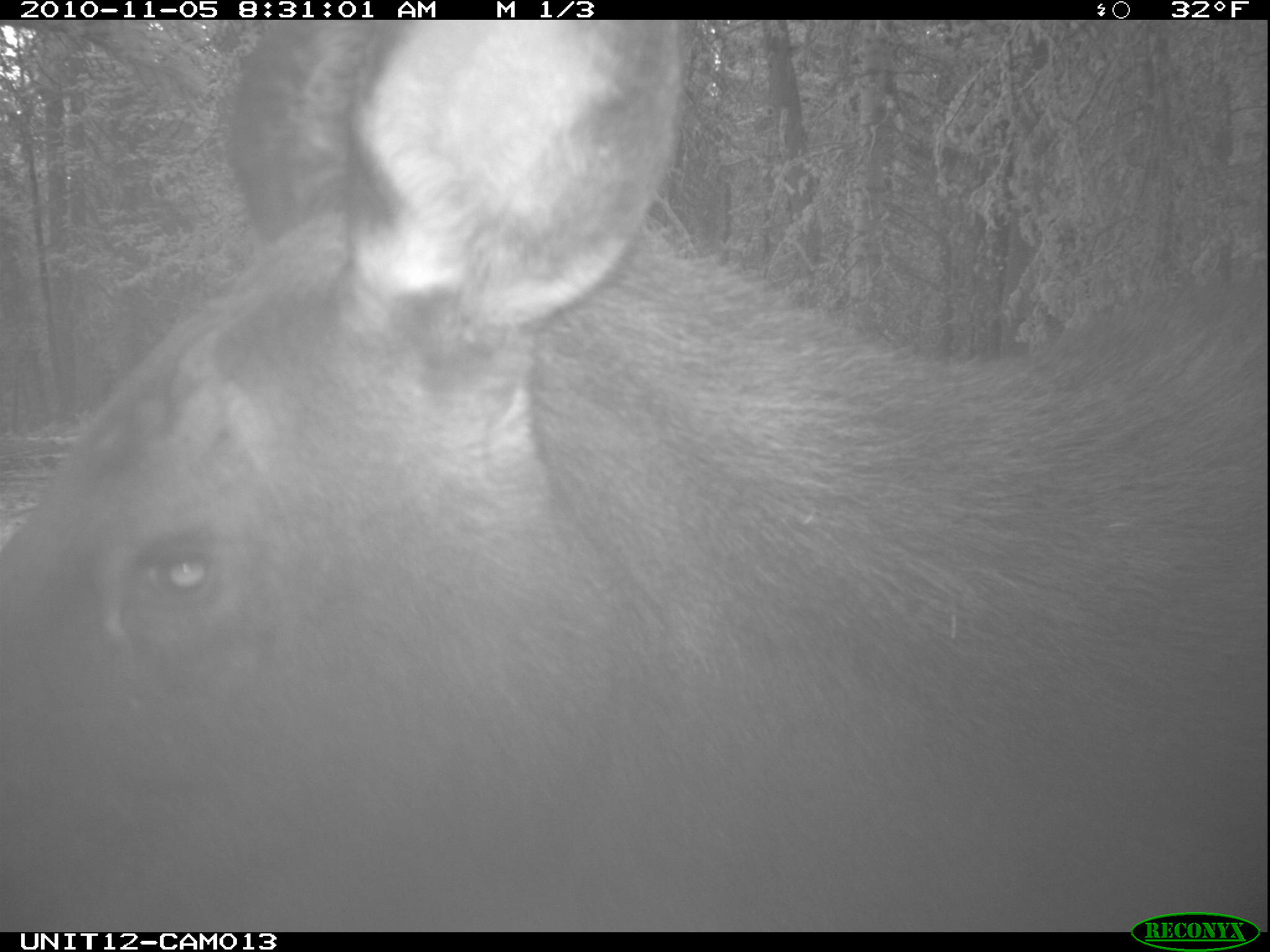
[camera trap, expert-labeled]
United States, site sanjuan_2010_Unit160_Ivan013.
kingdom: Animalia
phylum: Chordata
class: Mammalia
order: Artiodactyla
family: Cervidae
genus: Alces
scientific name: Alces alces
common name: moose